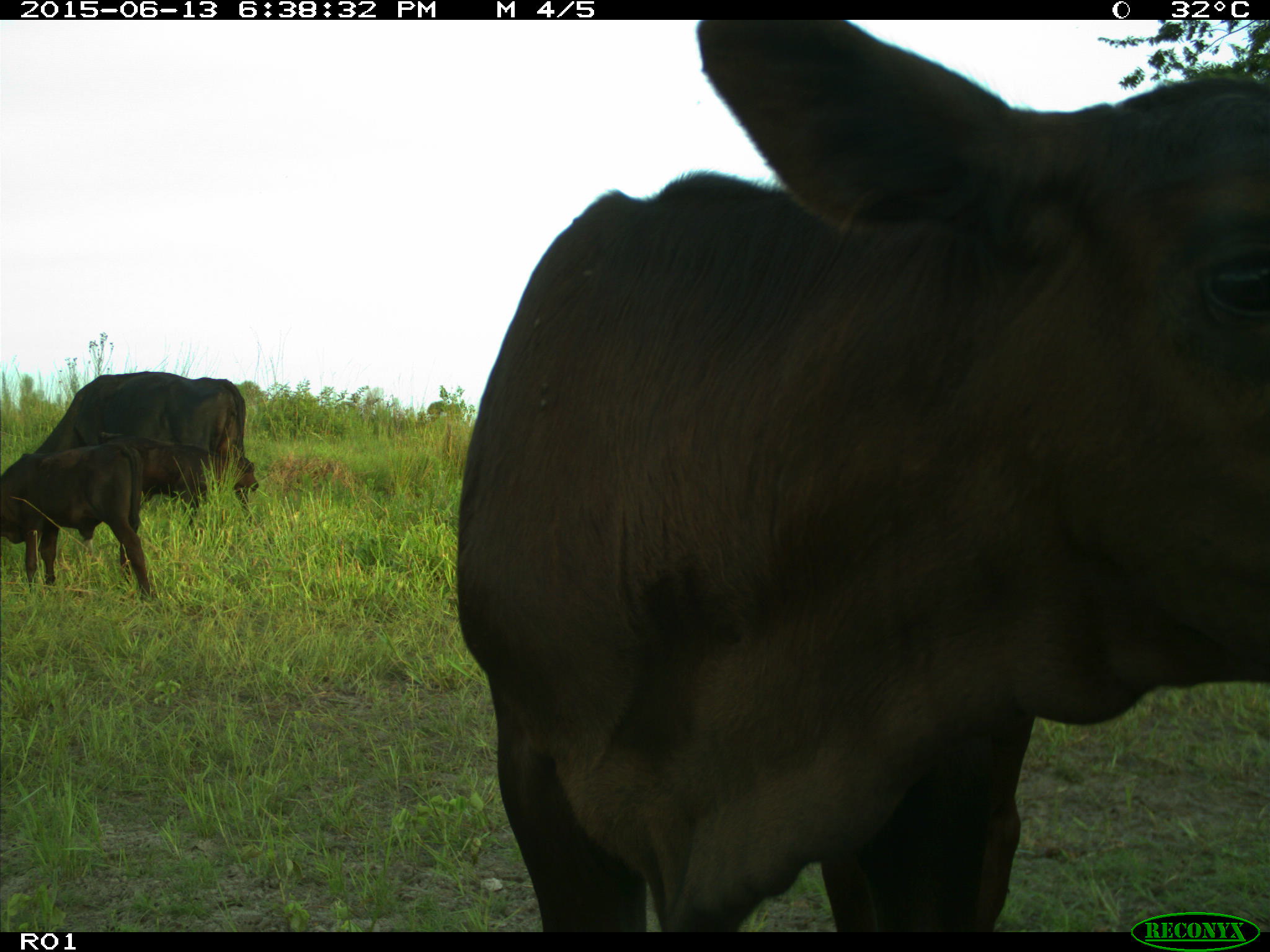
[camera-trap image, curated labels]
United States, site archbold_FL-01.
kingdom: Animalia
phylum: Chordata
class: Mammalia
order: Artiodactyla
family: Bovidae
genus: Bos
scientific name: Bos taurus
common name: domestic cow